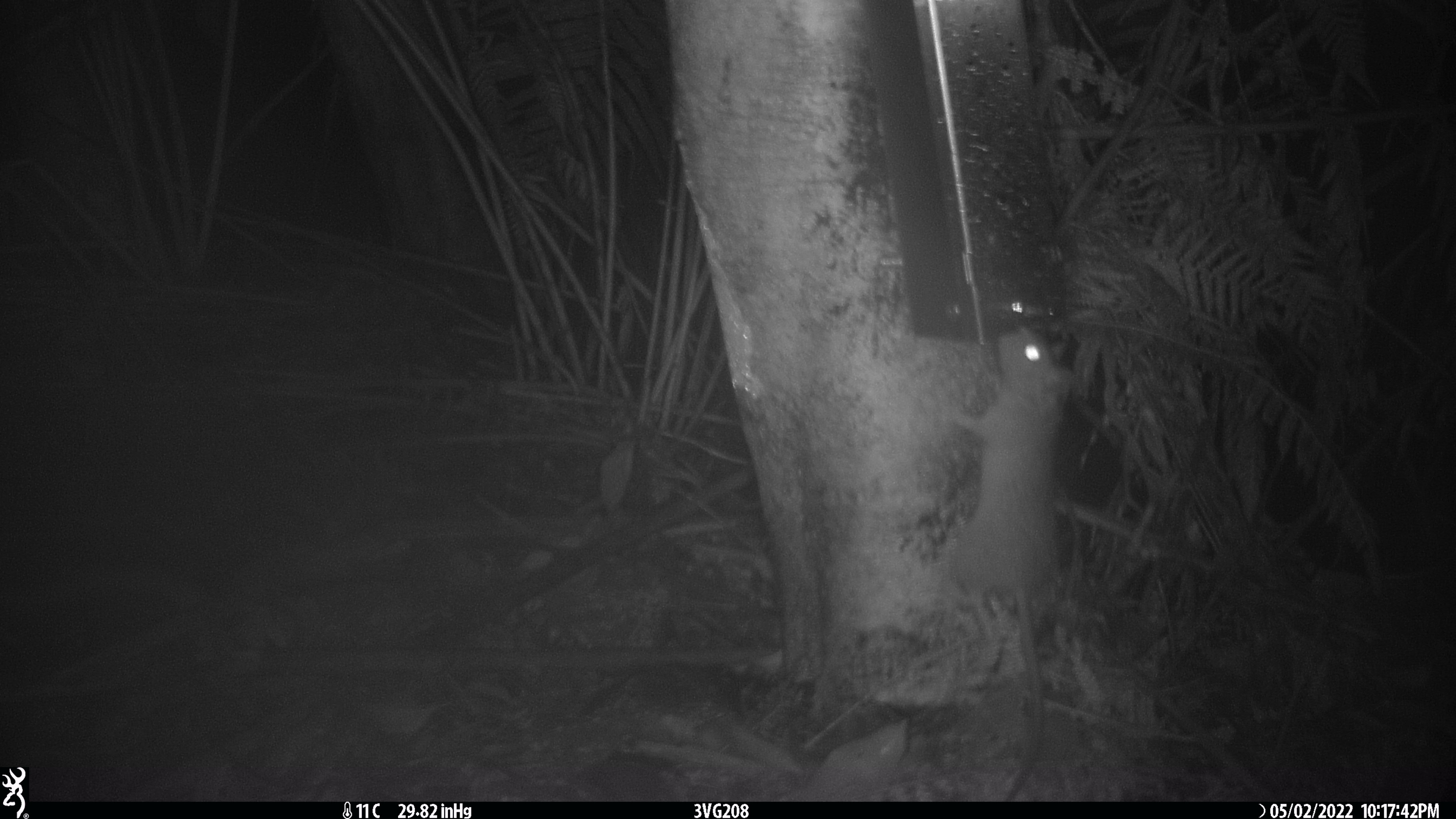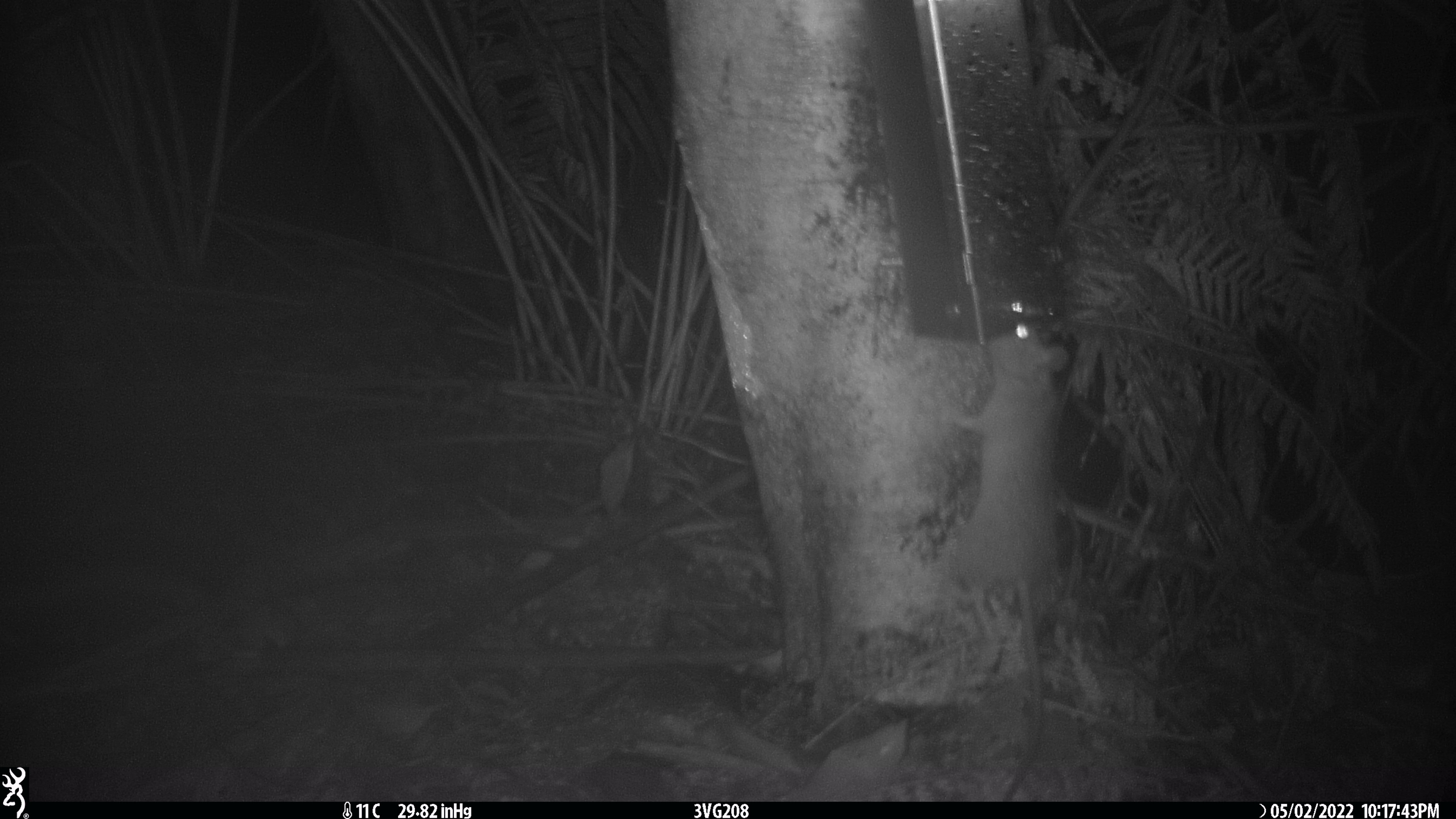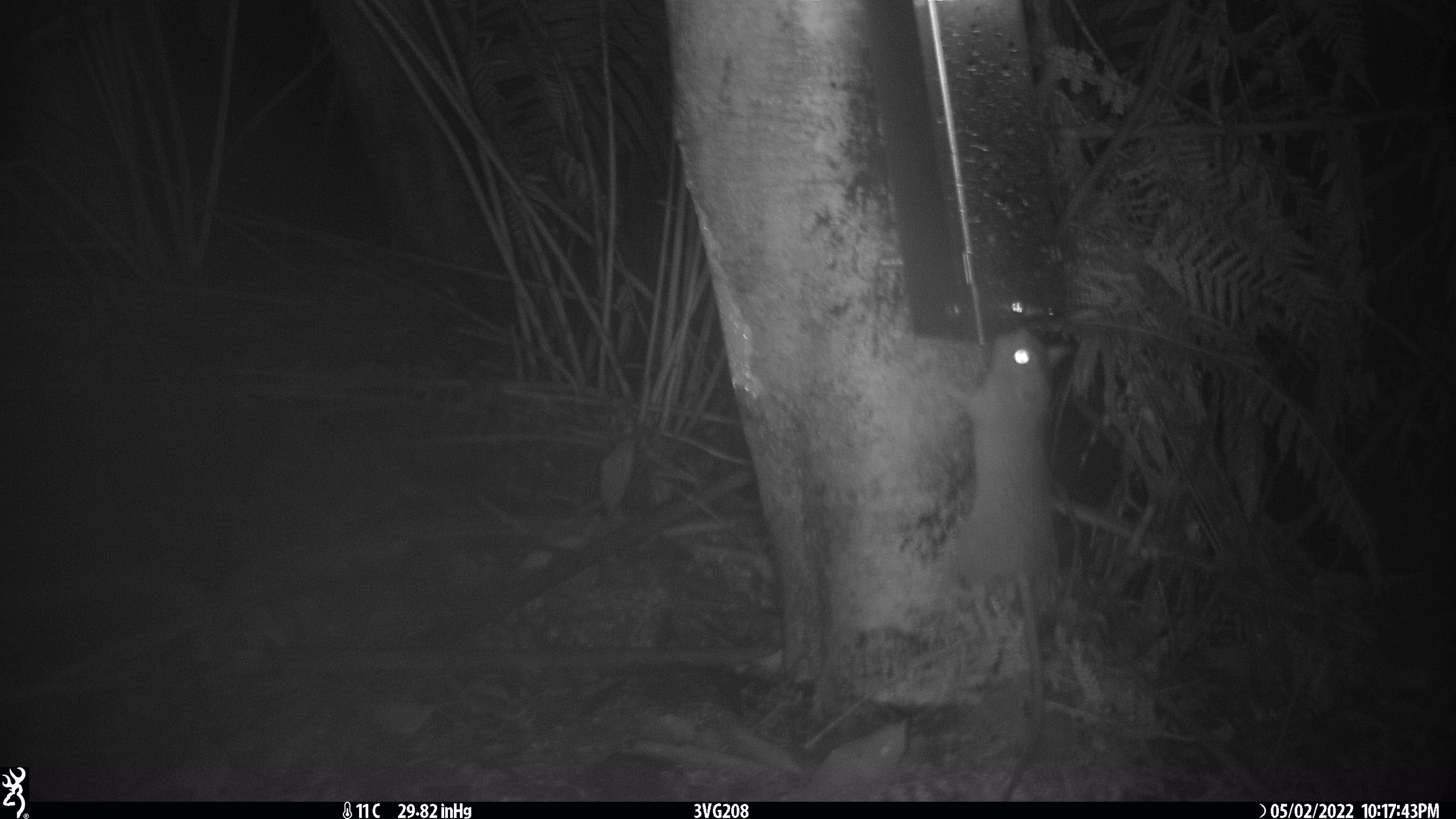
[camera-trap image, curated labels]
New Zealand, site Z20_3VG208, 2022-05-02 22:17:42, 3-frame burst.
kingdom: Animalia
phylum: Chordata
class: Mammalia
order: Rodentia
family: Muridae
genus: Rattus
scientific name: Rattus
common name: rat